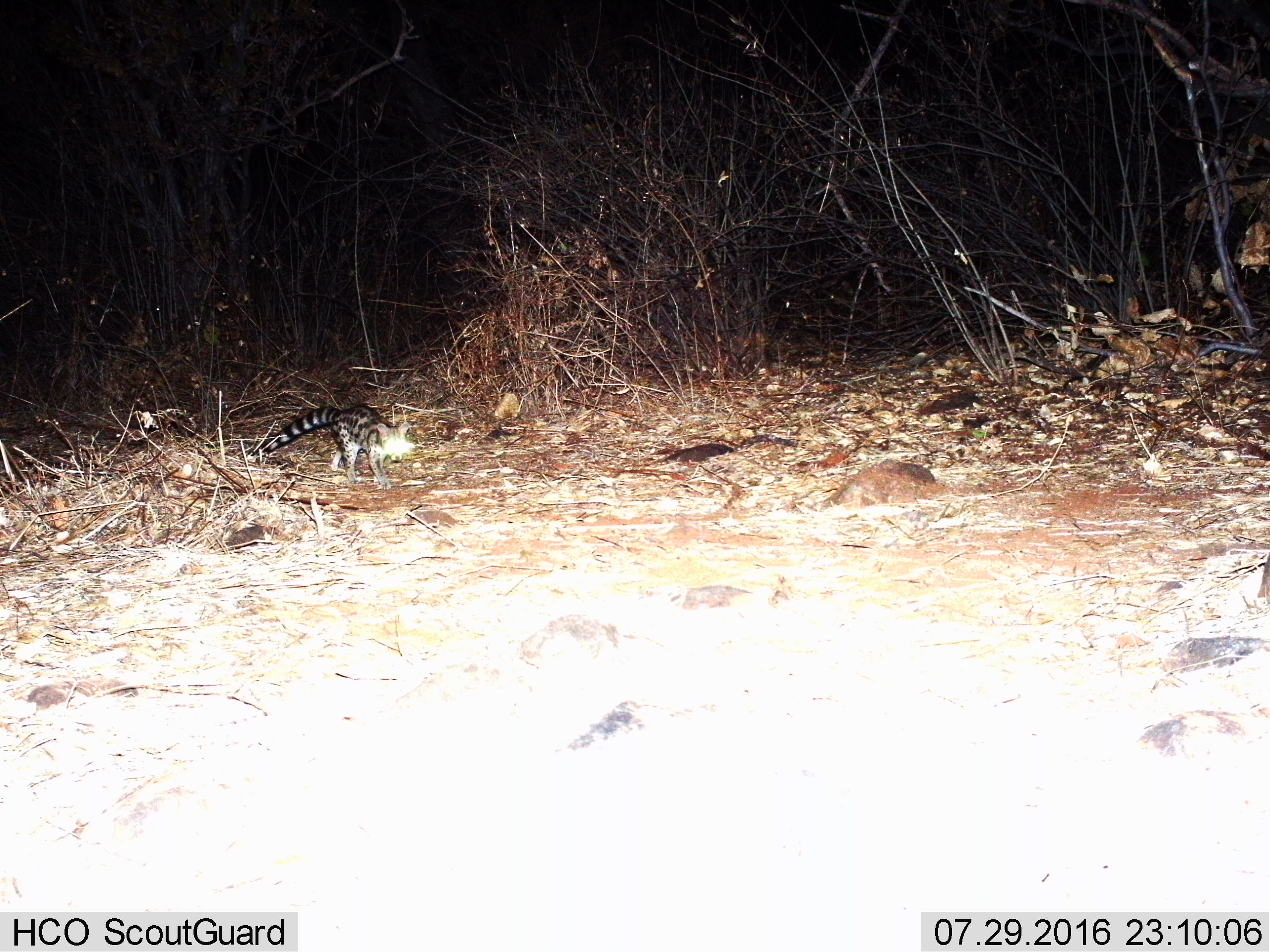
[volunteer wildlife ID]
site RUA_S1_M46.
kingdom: Animalia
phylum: Chordata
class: Mammalia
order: Carnivora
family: Viverridae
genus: Genetta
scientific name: Genetta genetta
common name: small-spotted genet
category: genetcommonsmallspotted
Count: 1.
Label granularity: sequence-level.